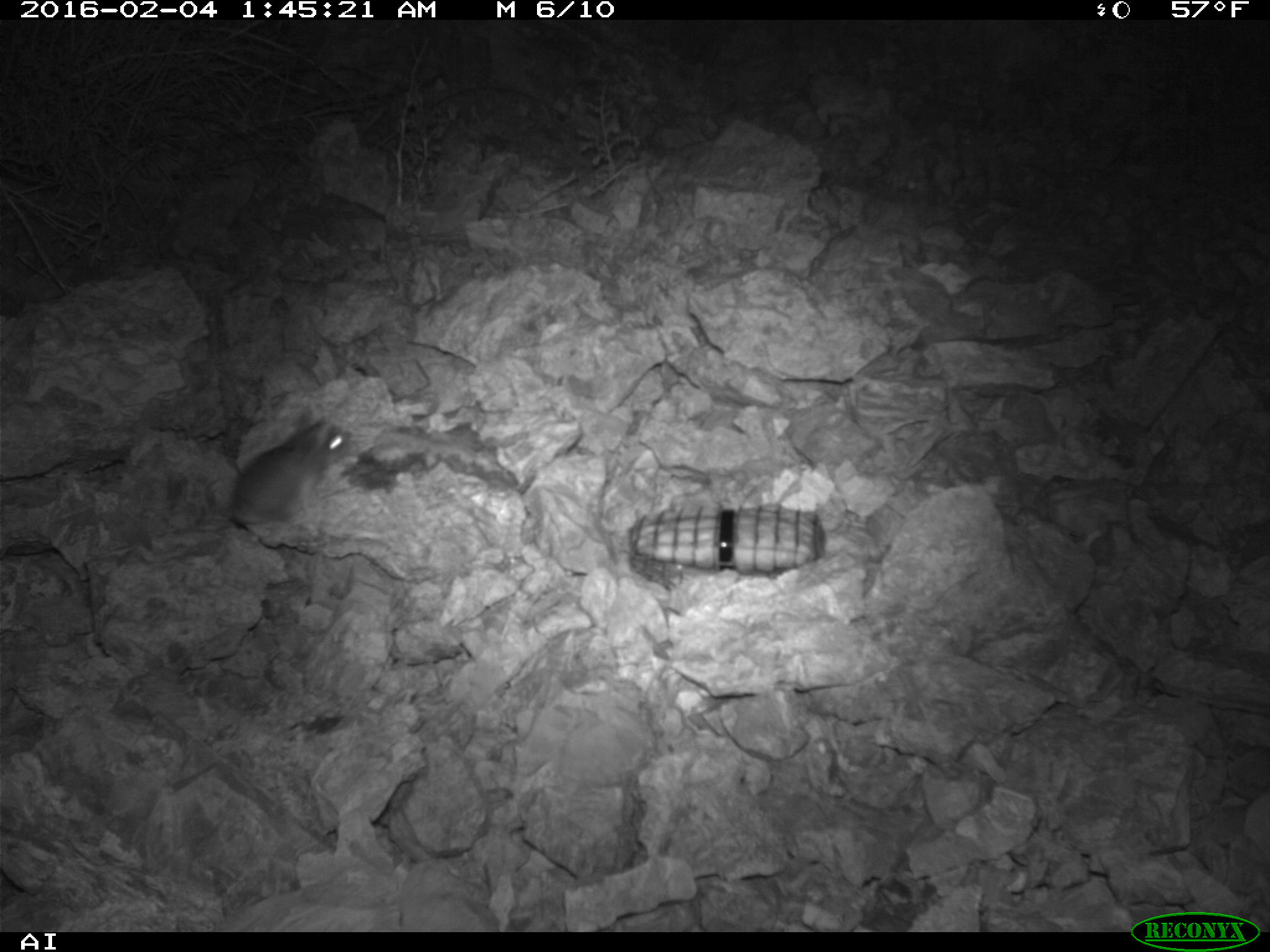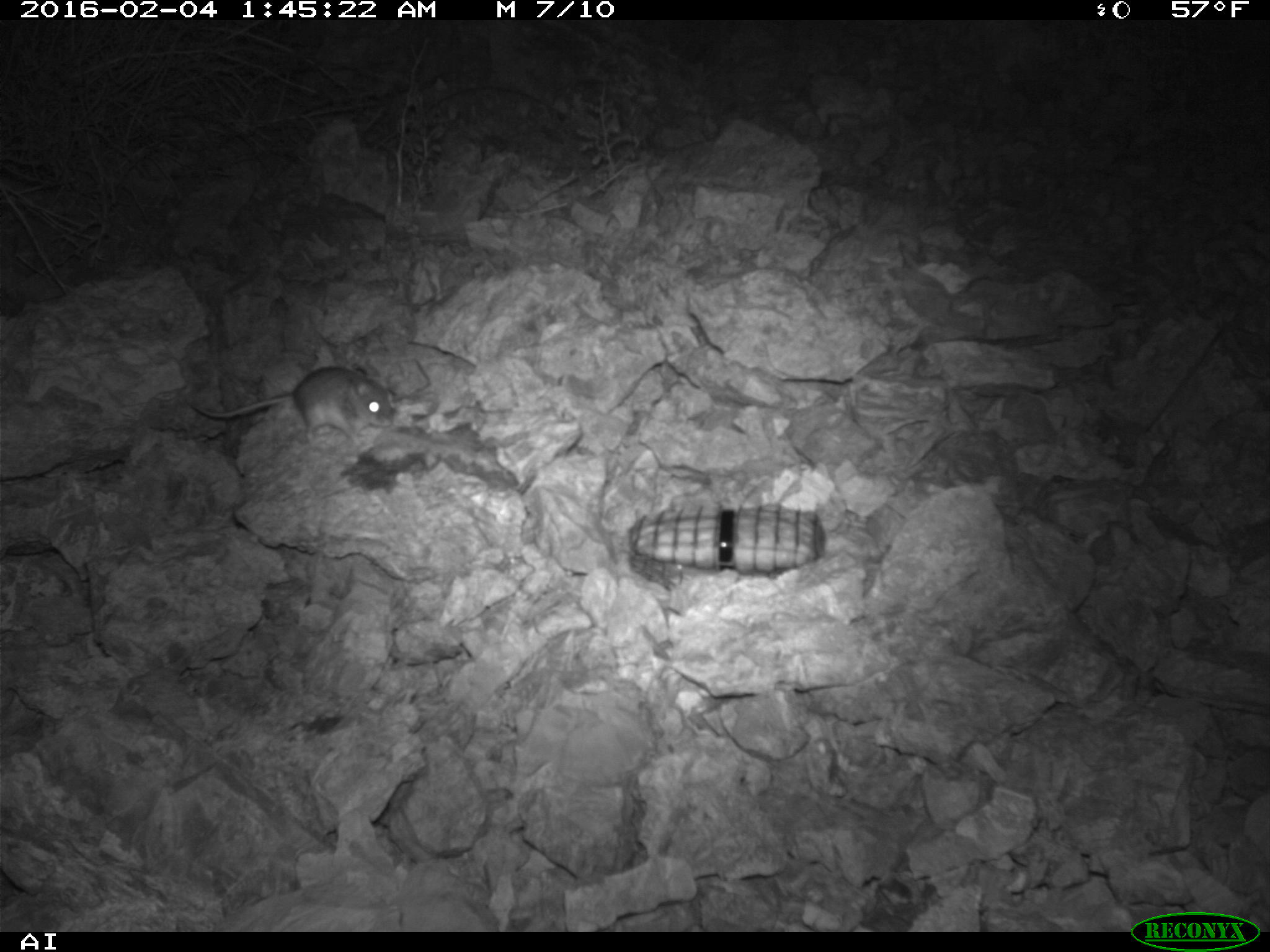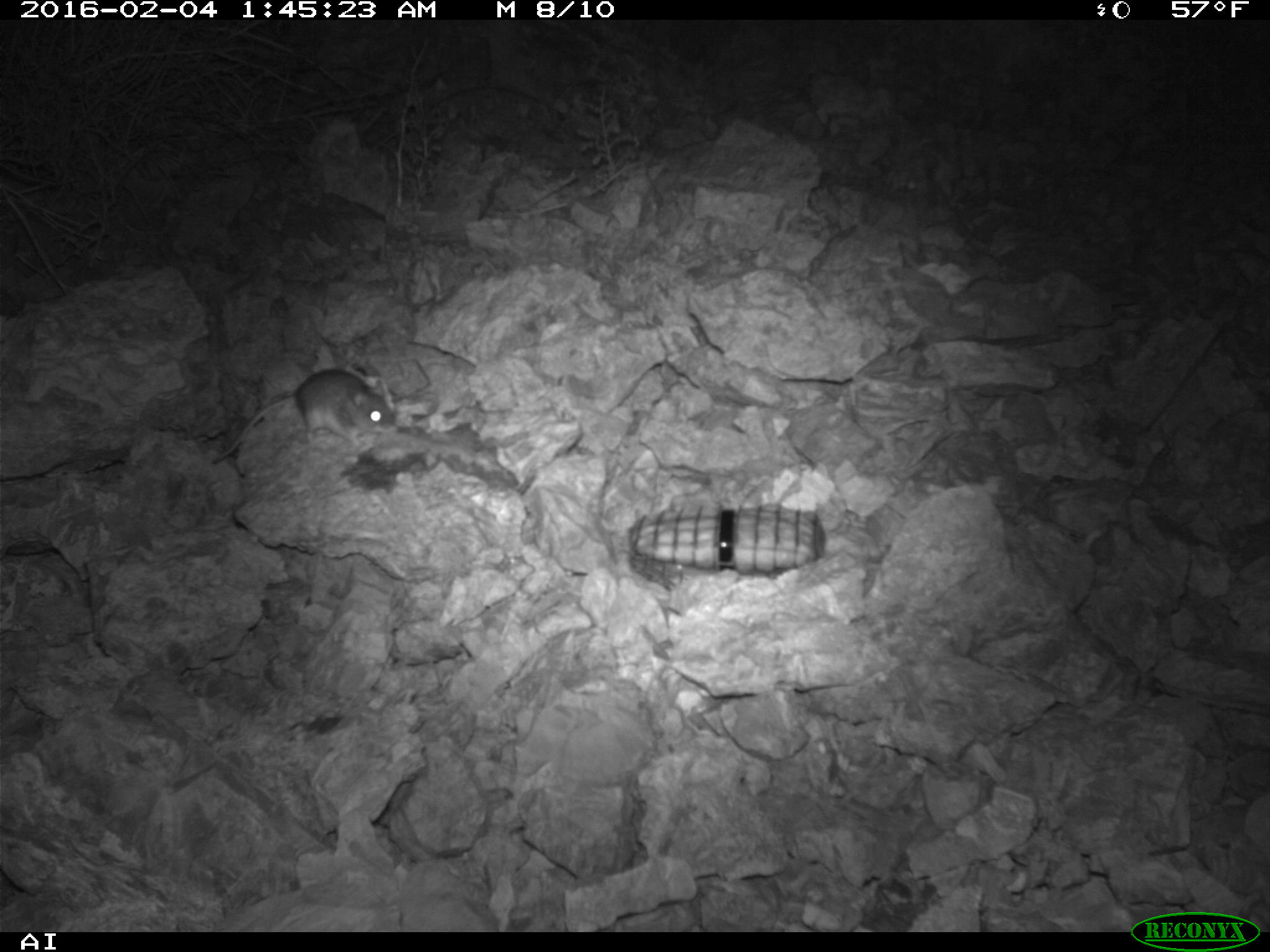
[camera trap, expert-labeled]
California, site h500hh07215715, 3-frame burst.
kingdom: Animalia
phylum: Chordata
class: Mammalia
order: Rodentia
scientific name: Rodentia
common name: rodent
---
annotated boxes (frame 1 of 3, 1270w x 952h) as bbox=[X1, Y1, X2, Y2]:
rodent: bbox=[226, 402, 356, 524]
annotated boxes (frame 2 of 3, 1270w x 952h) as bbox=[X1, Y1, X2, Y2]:
rodent: bbox=[191, 366, 393, 446]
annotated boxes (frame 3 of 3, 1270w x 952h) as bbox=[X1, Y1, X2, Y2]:
rodent: bbox=[211, 367, 396, 465]